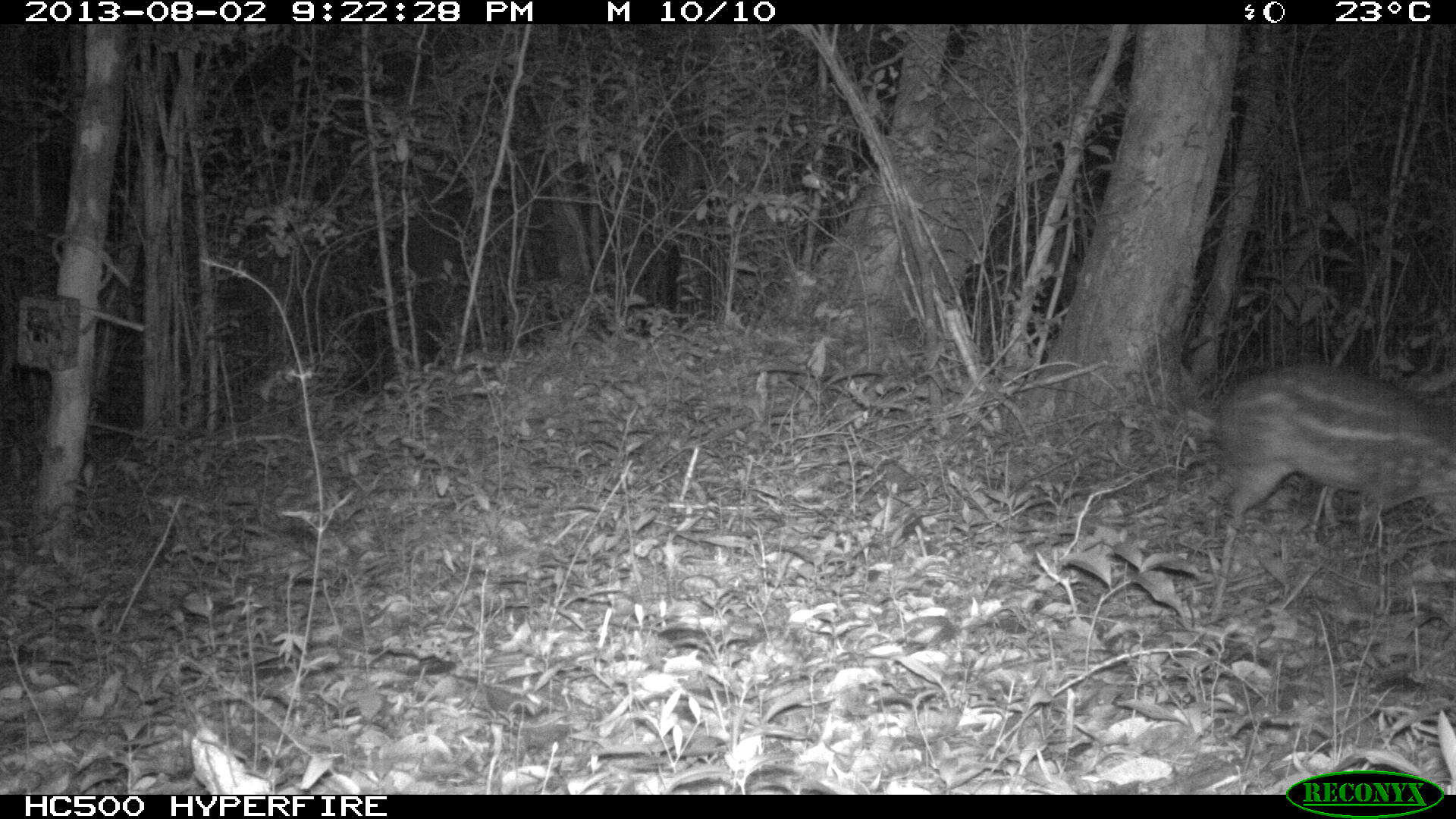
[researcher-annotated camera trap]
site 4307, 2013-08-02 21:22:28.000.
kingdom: Animalia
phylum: Chordata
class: Mammalia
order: Rodentia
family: Cuniculidae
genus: Cuniculus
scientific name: Cuniculus paca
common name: lowland paca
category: agouti paca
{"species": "agouti paca (lowland paca) (Cuniculus paca)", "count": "1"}